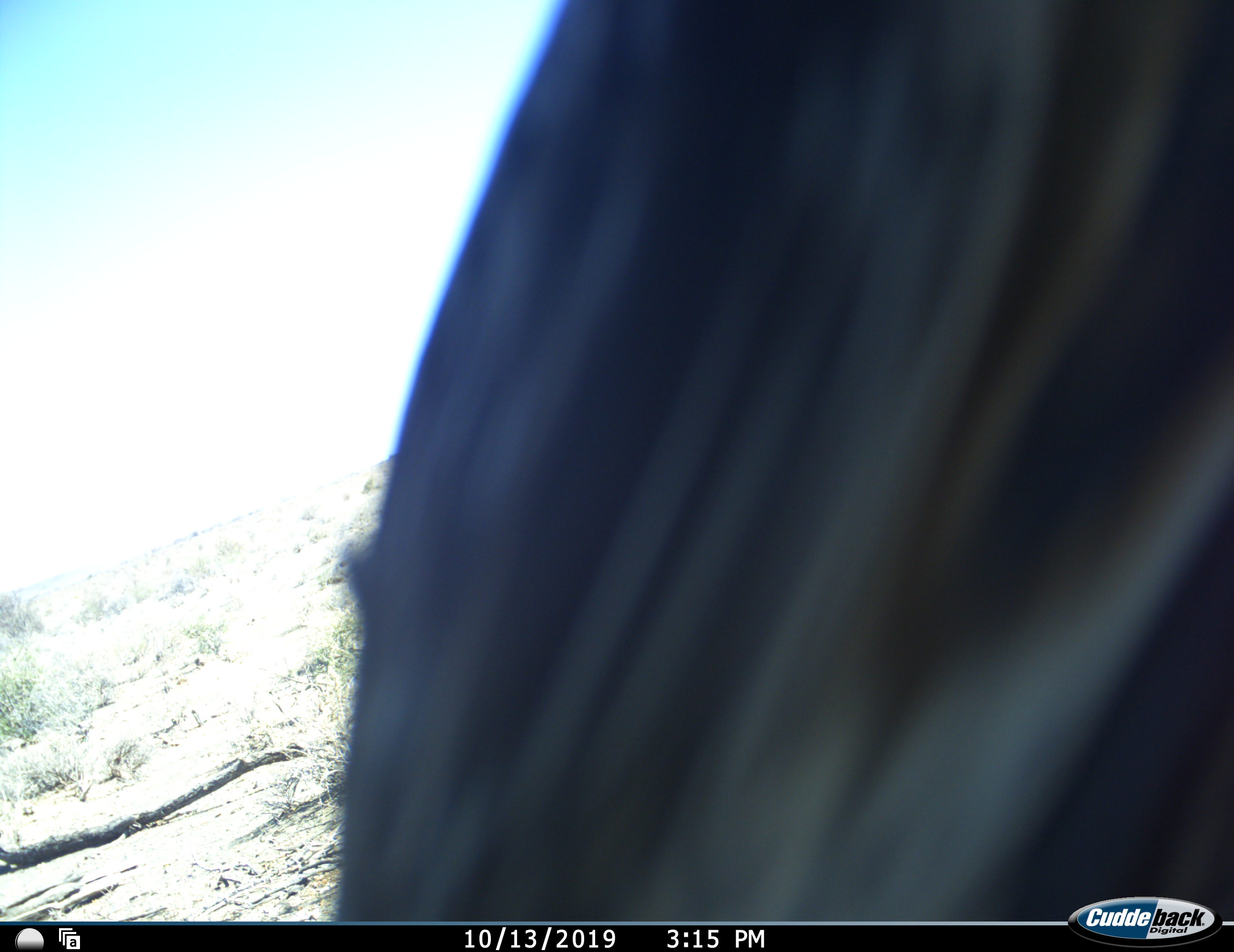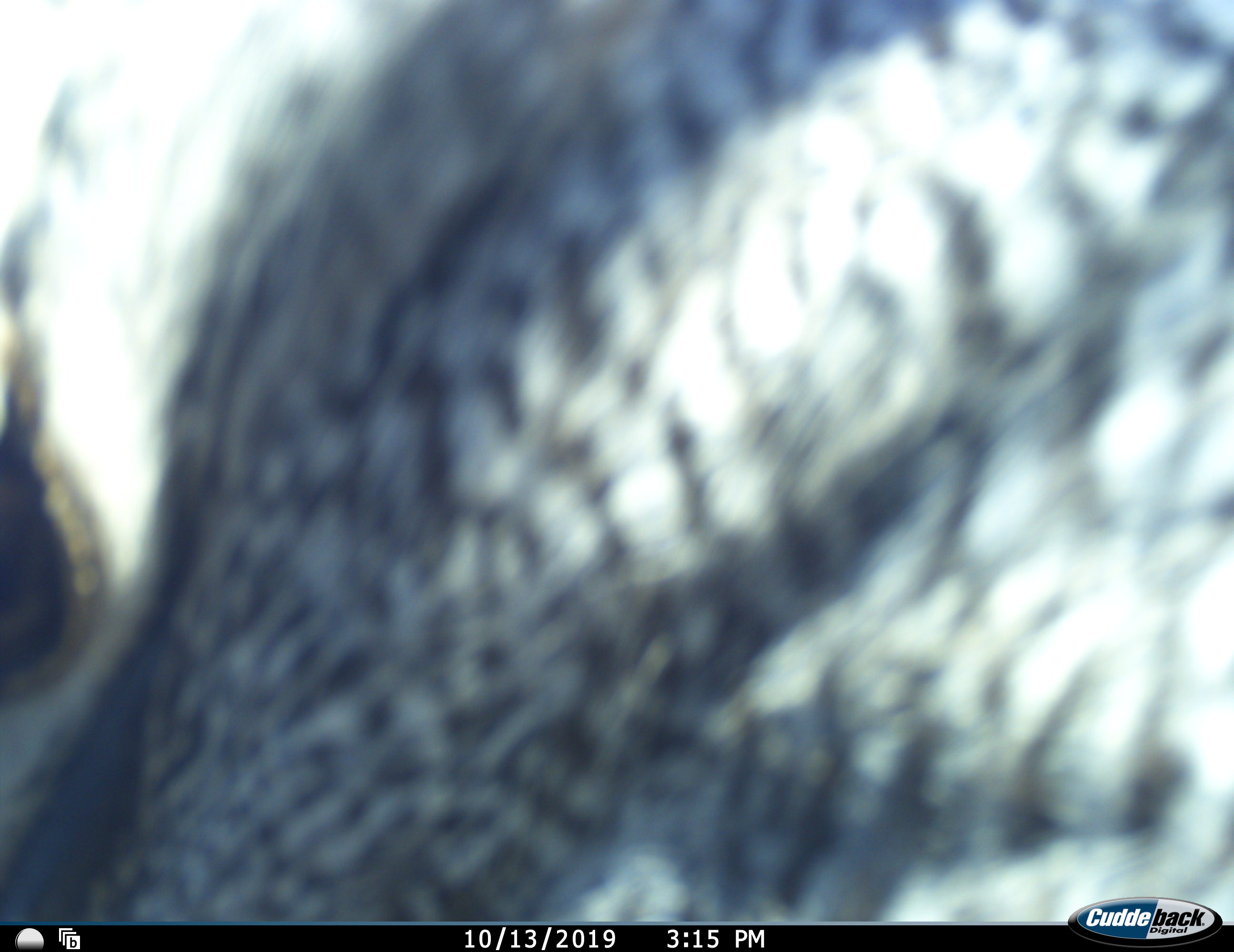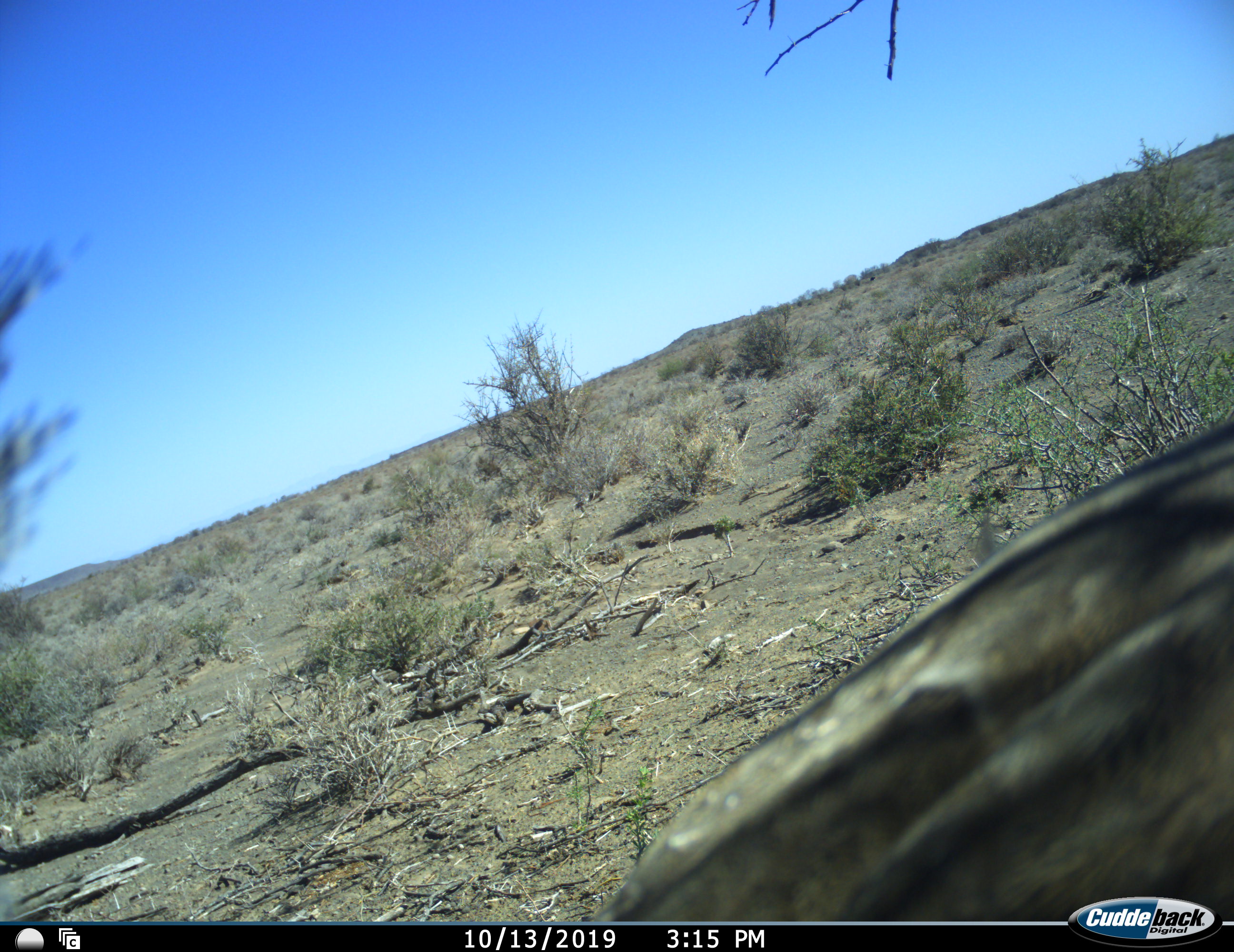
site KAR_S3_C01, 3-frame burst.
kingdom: Animalia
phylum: Chordata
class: Aves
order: Otidiformes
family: Otididae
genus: Ardeotis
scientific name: Ardeotis kori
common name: kori bustard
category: bustardkori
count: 1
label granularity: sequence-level